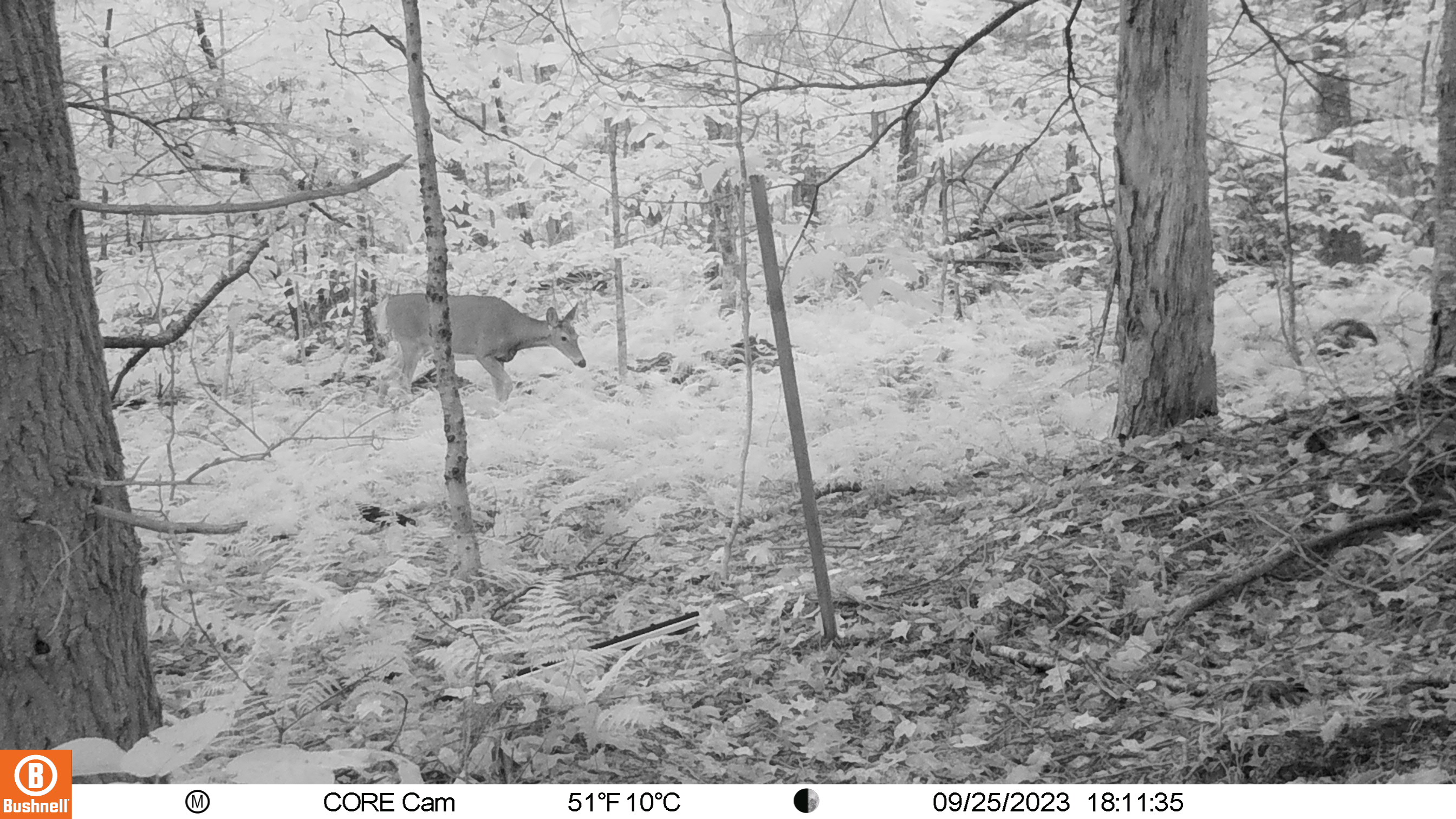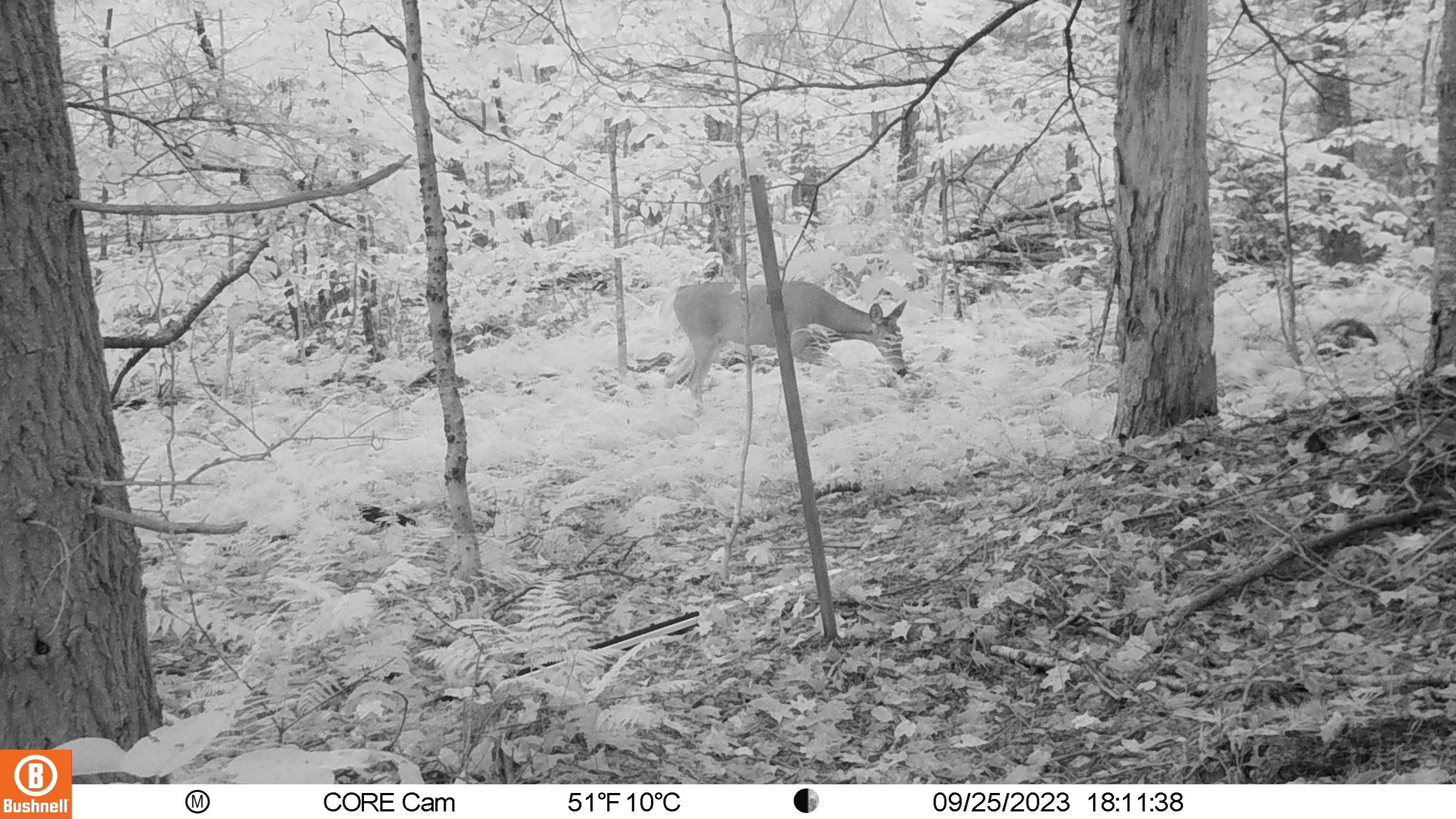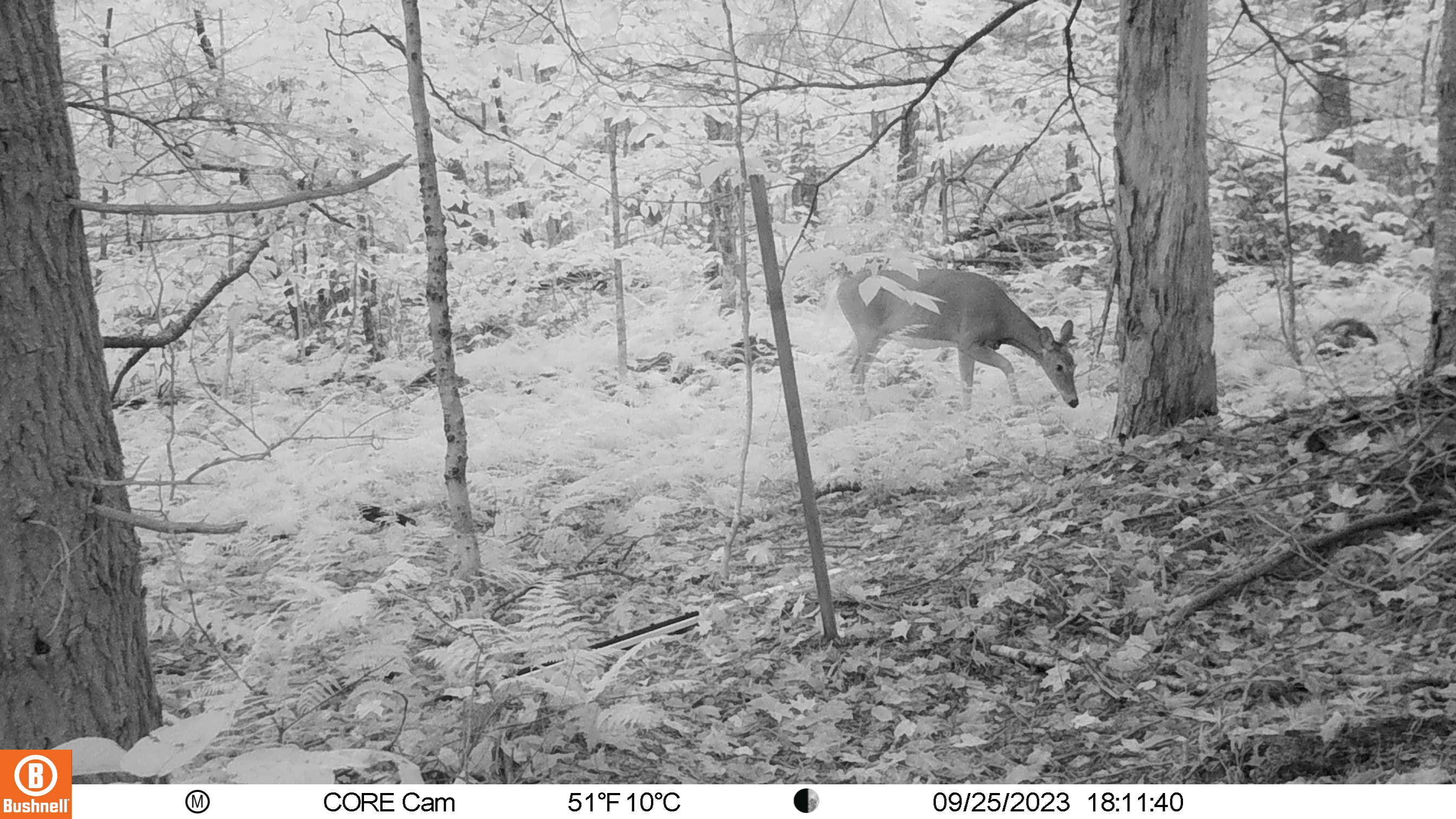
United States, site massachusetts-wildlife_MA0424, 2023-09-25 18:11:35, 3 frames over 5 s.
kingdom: Animalia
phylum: Chordata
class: Mammalia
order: Artiodactyla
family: Cervidae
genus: Odocoileus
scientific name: Odocoileus virginianus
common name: white-tailed deer